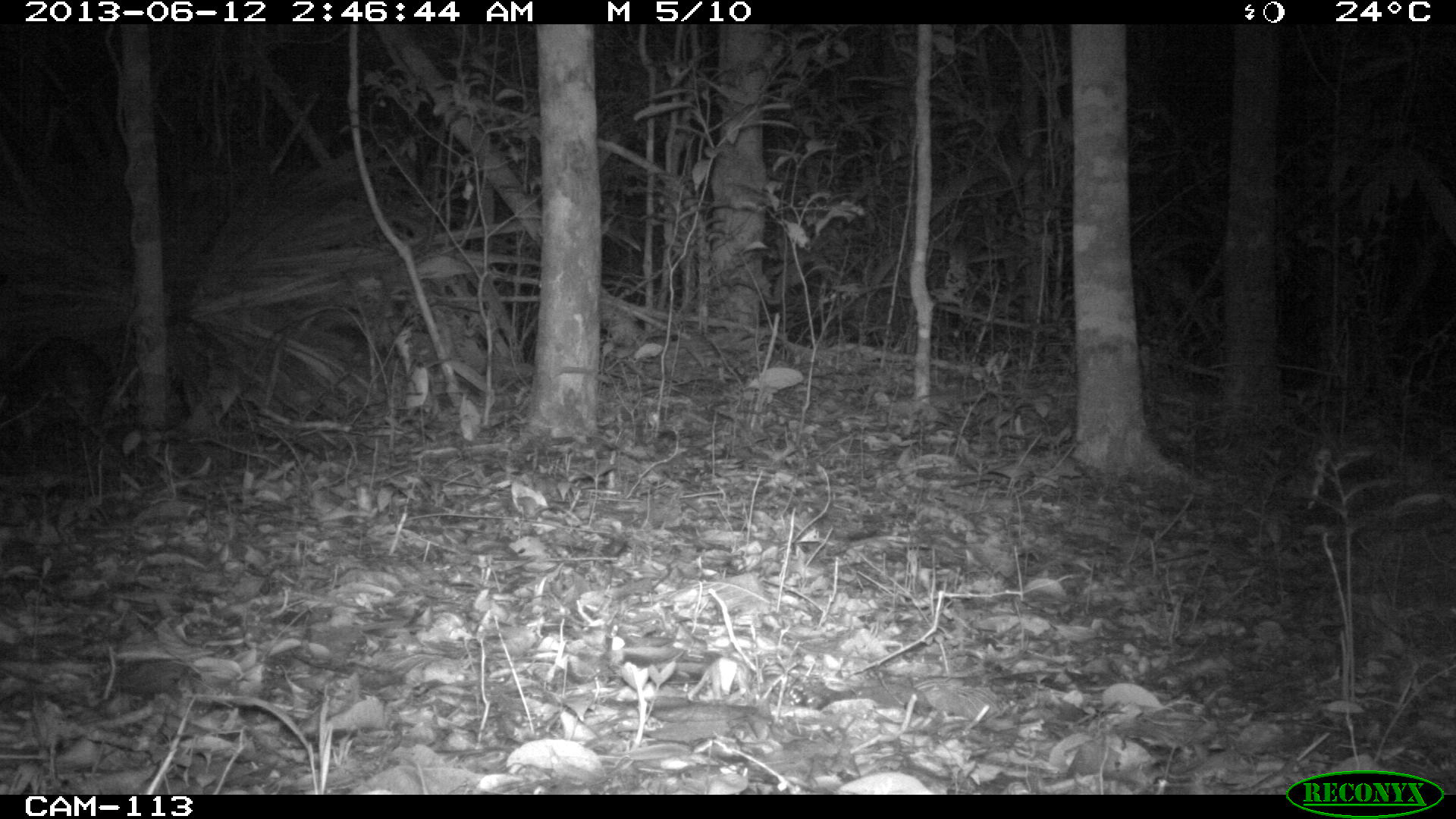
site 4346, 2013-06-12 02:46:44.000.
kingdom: Animalia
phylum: Chordata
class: Mammalia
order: Rodentia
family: Cuniculidae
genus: Cuniculus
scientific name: Cuniculus paca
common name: lowland paca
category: agouti paca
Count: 1.